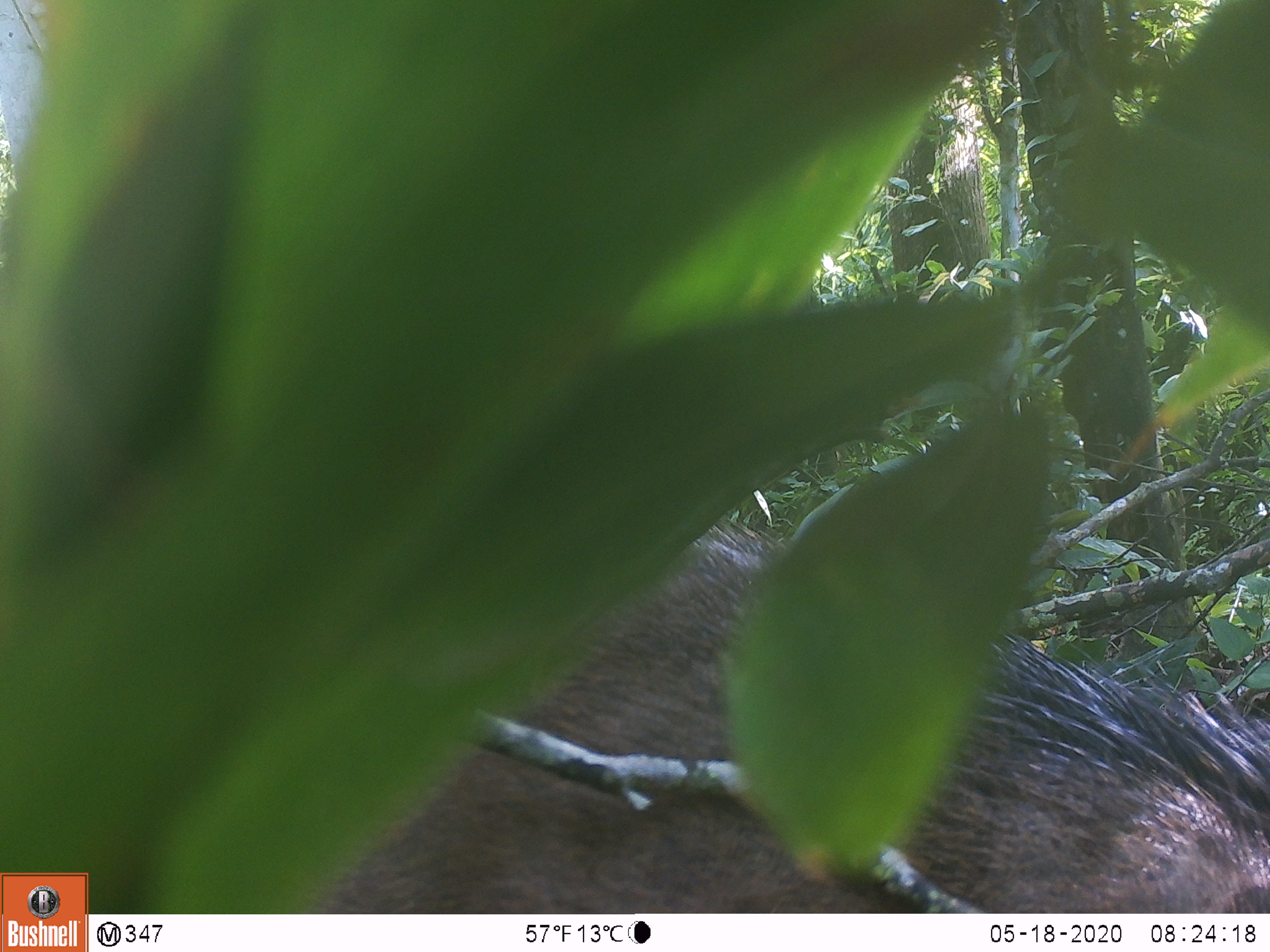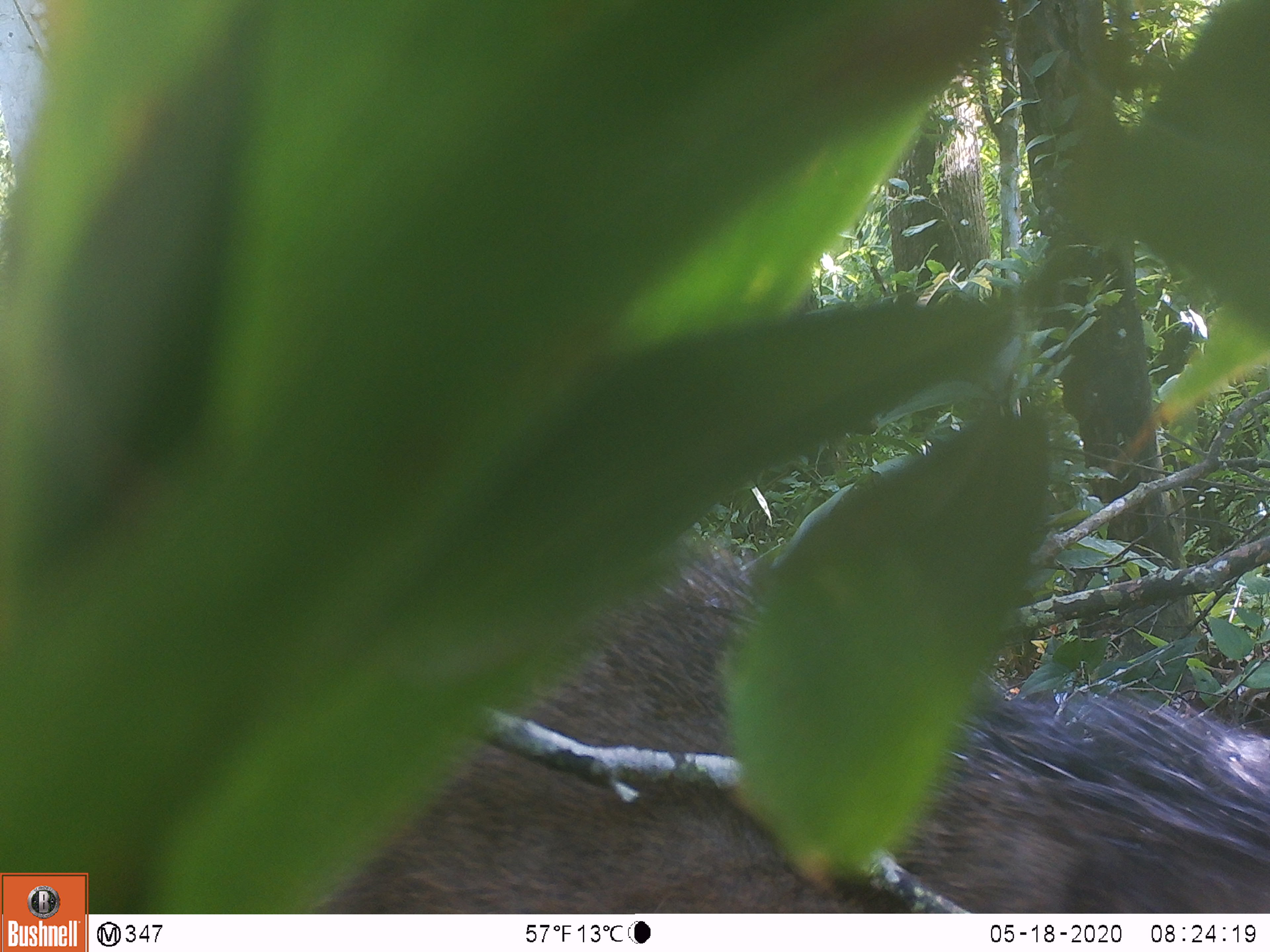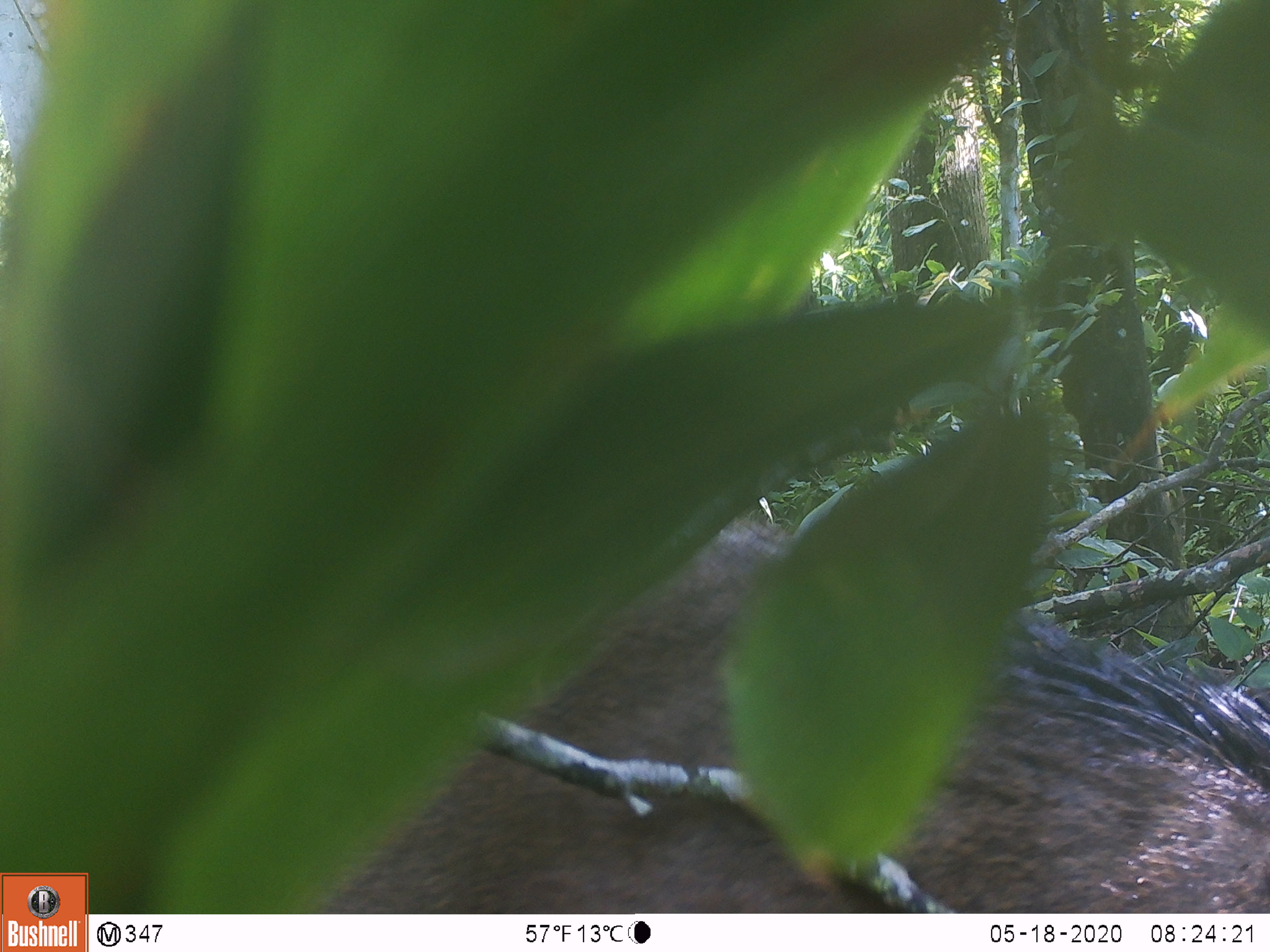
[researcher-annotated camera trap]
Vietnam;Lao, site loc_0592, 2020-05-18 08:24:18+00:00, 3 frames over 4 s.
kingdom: Animalia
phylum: Chordata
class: Mammalia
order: Artiodactyla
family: Suidae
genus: Sus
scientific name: Sus scrofa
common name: eurasian wild pig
Eurasian wild pig (Sus scrofa). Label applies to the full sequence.